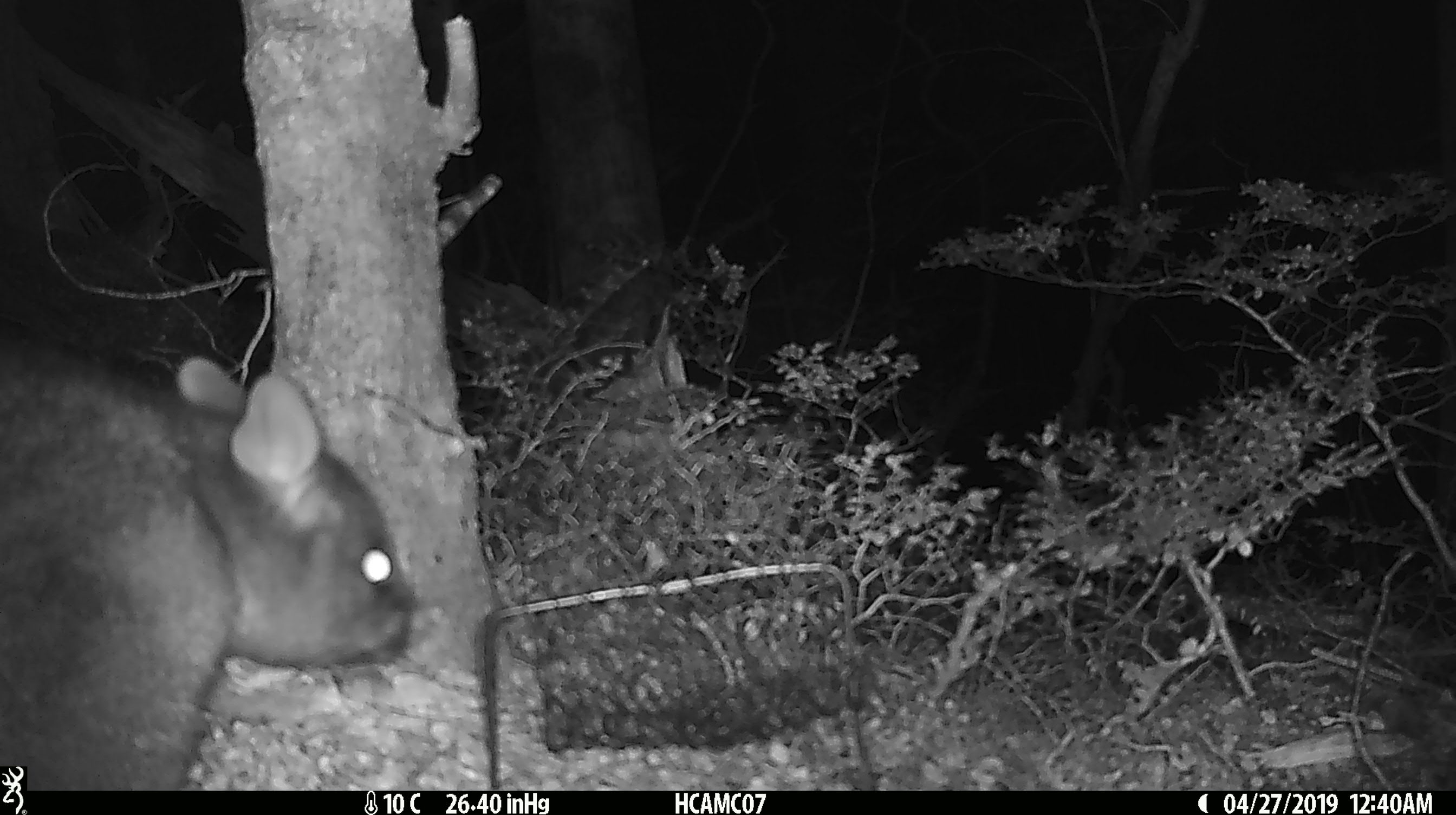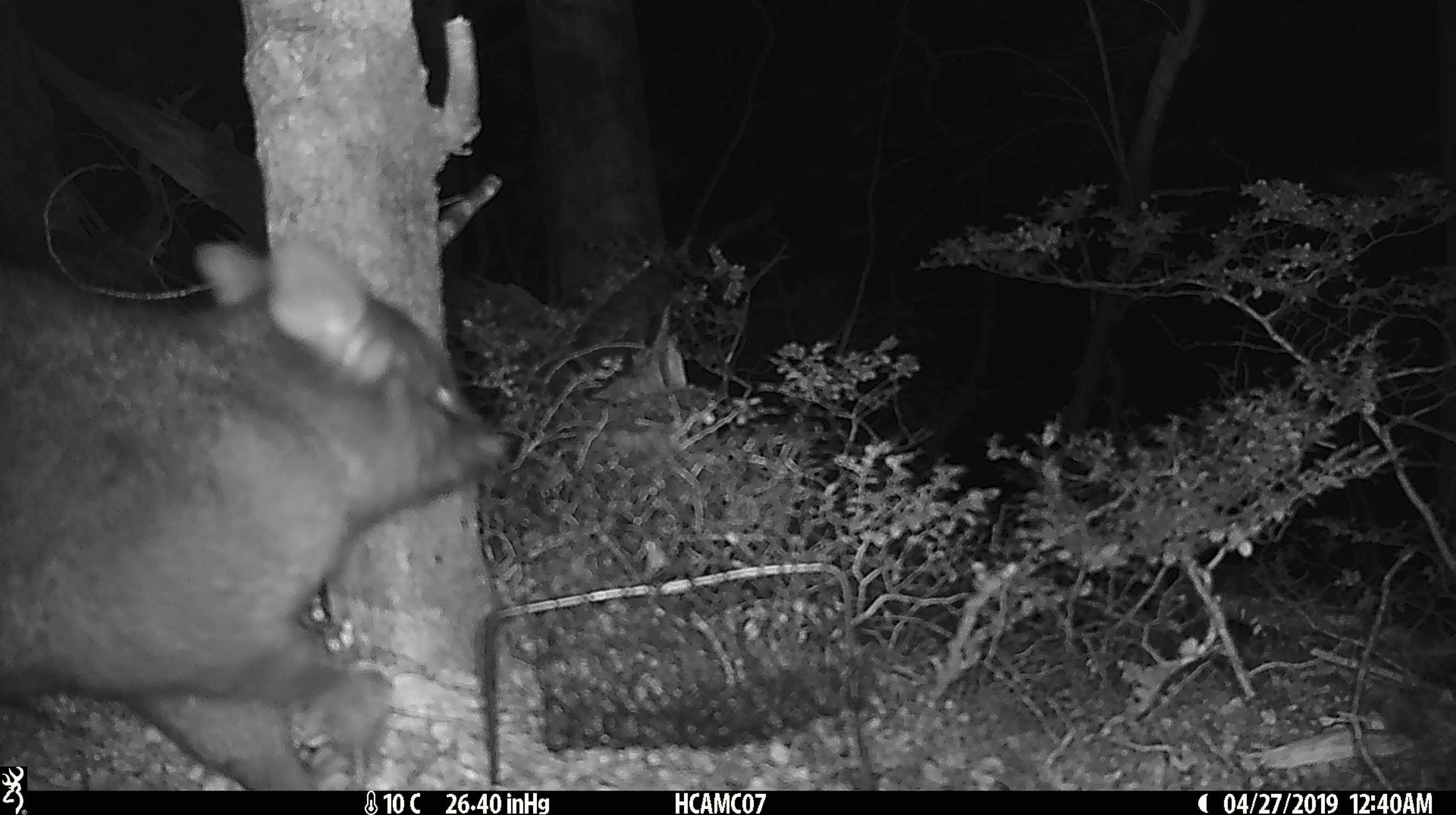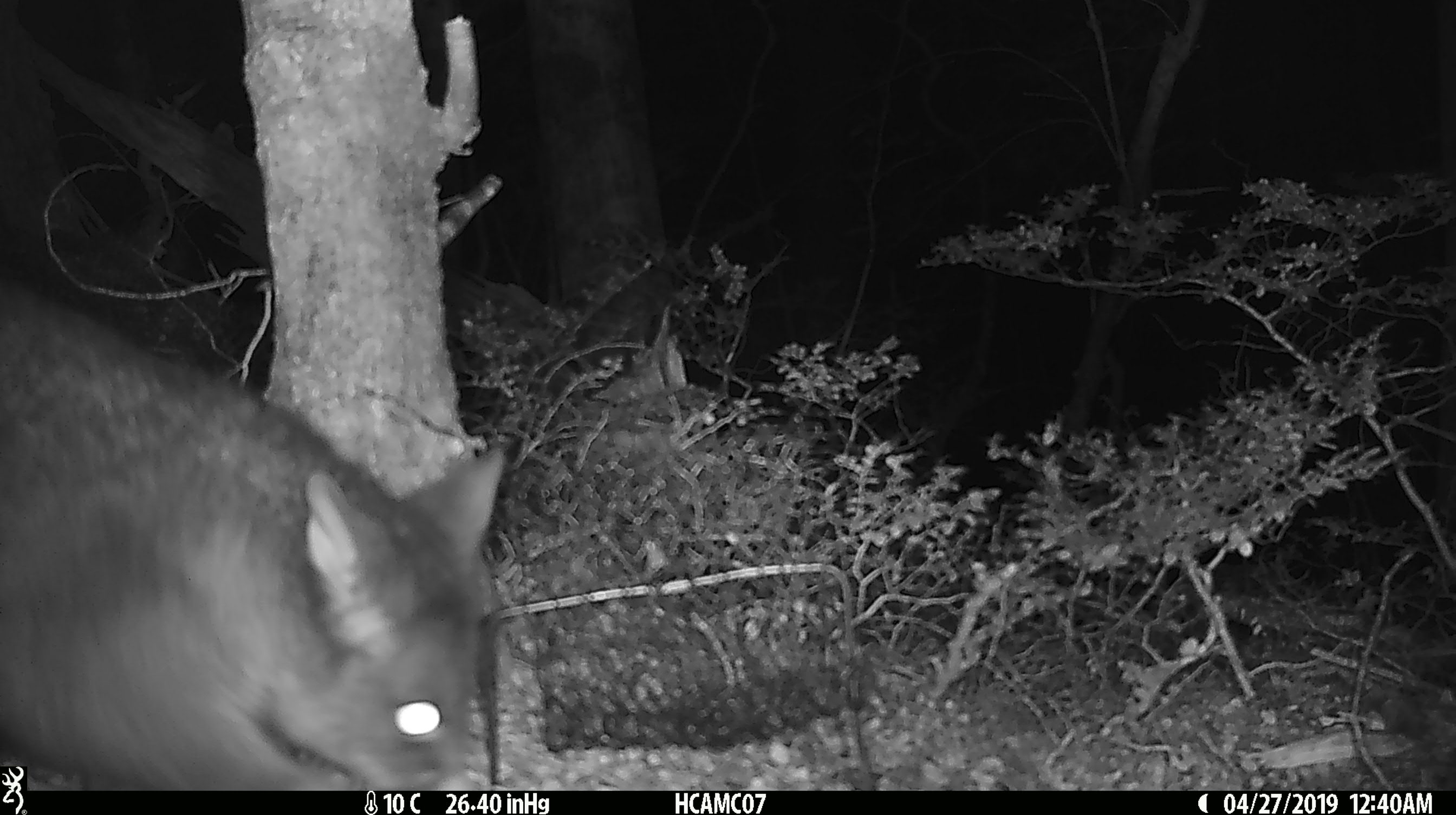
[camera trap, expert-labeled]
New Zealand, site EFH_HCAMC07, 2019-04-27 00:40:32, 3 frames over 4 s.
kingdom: Animalia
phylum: Chordata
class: Mammalia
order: Diprotodontia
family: Phalangeridae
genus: Trichosurus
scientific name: Trichosurus vulpecula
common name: common brushtail possum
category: possum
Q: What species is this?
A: Possum (common brushtail possum) (Trichosurus vulpecula).